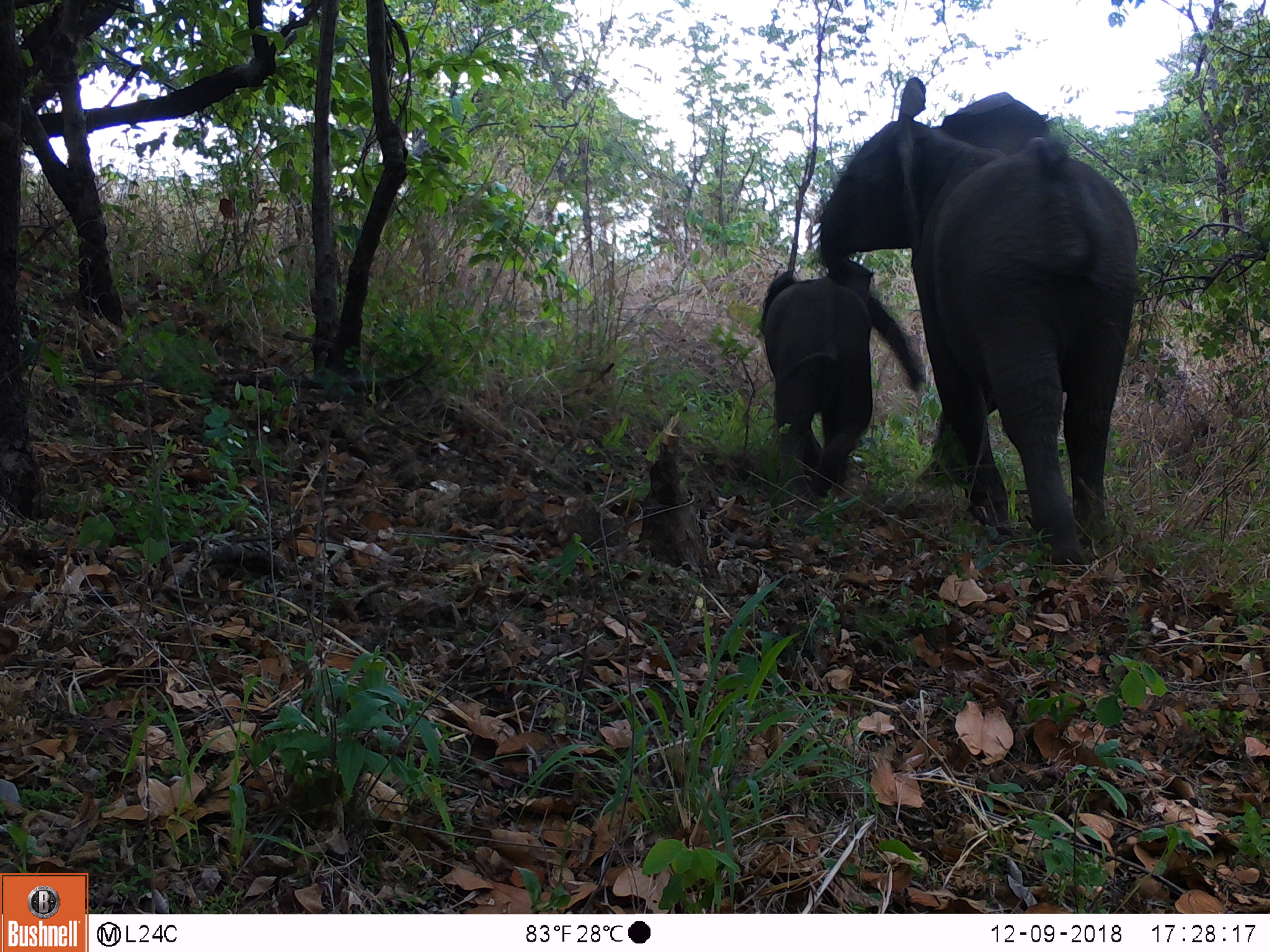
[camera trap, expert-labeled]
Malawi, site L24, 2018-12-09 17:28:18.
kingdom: Animalia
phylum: Chordata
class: Mammalia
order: Proboscidea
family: Elephantidae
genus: Loxodonta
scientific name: Loxodonta africana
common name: african savanna elephant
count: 2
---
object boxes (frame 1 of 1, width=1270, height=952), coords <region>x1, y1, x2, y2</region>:
african savanna elephant: <region>804, 74, 1142, 582</region>; <region>737, 236, 932, 500</region>